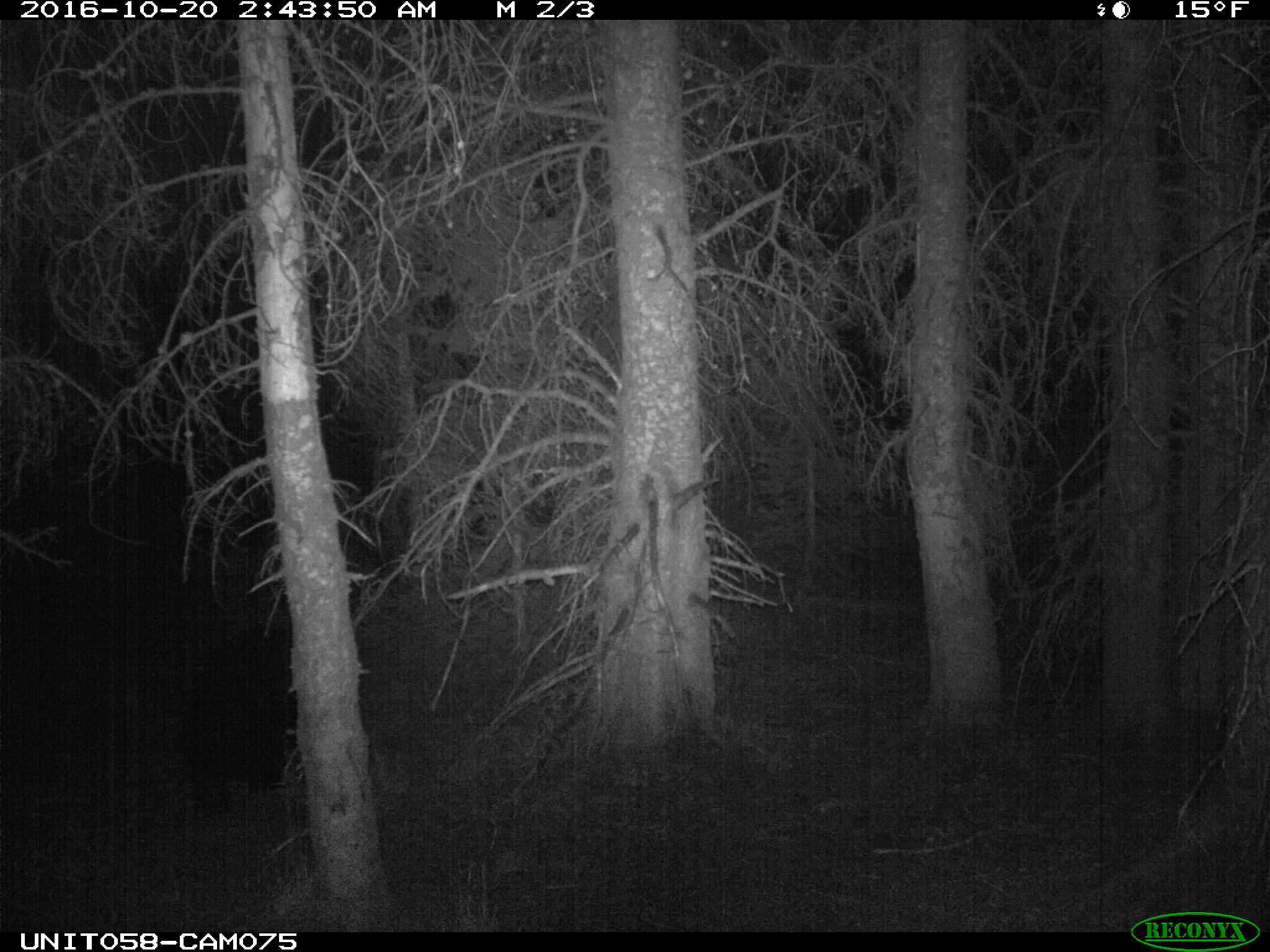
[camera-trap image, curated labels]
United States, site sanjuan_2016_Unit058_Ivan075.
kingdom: Animalia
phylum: Chordata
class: Mammalia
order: Carnivora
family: Ursidae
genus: Ursus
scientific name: Ursus americanus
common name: american black bear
Ursus americanus (american black bear).